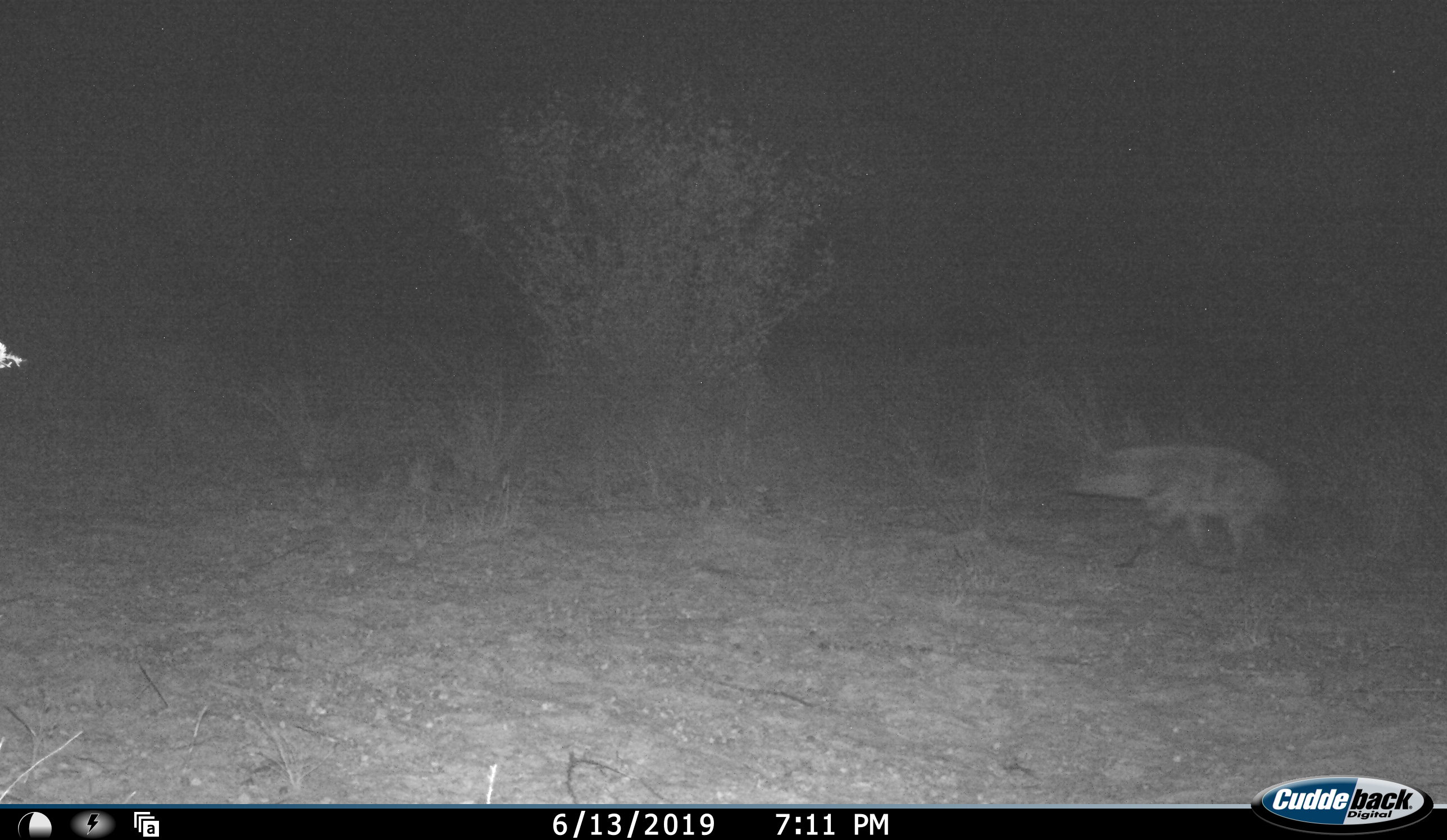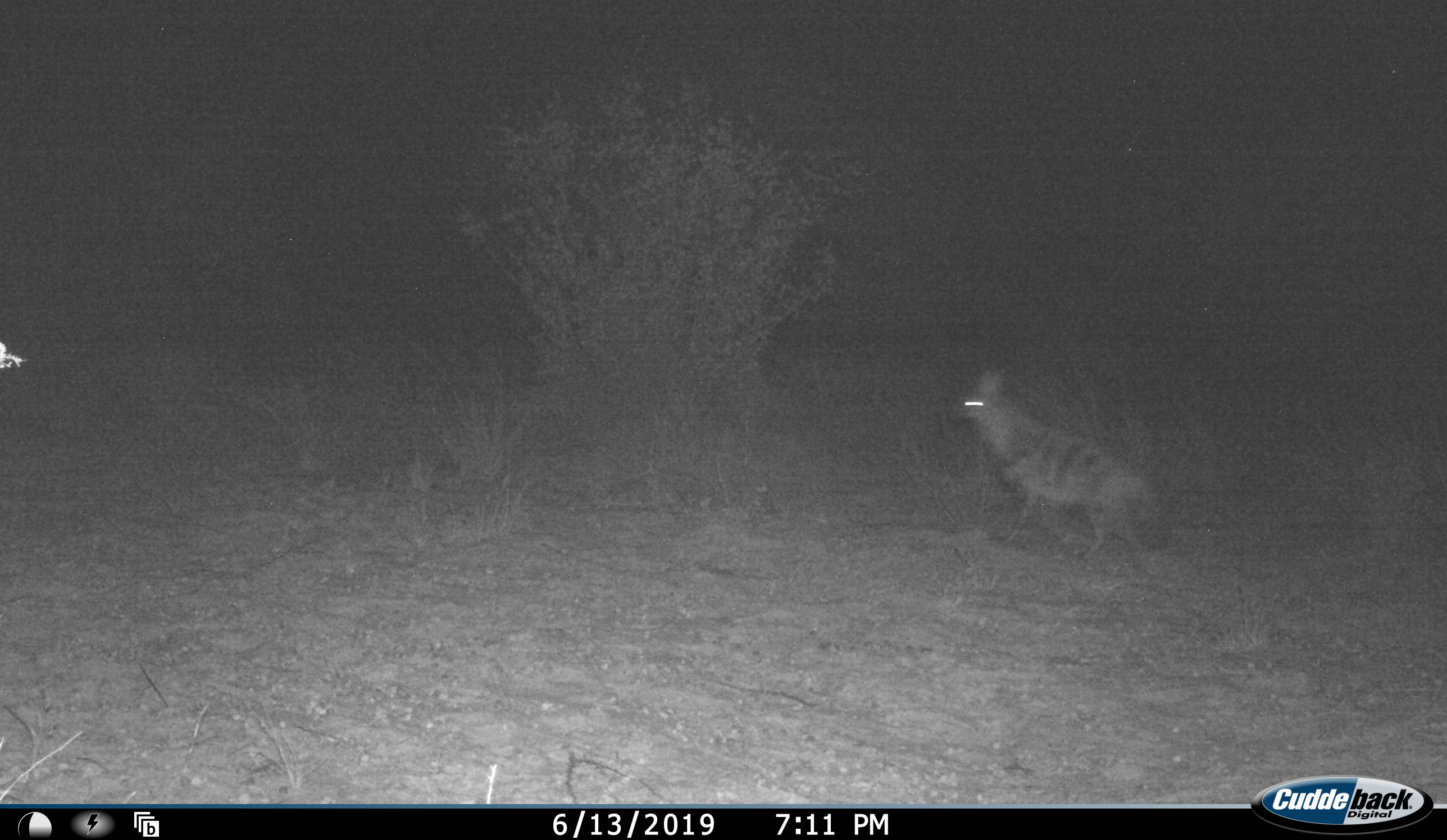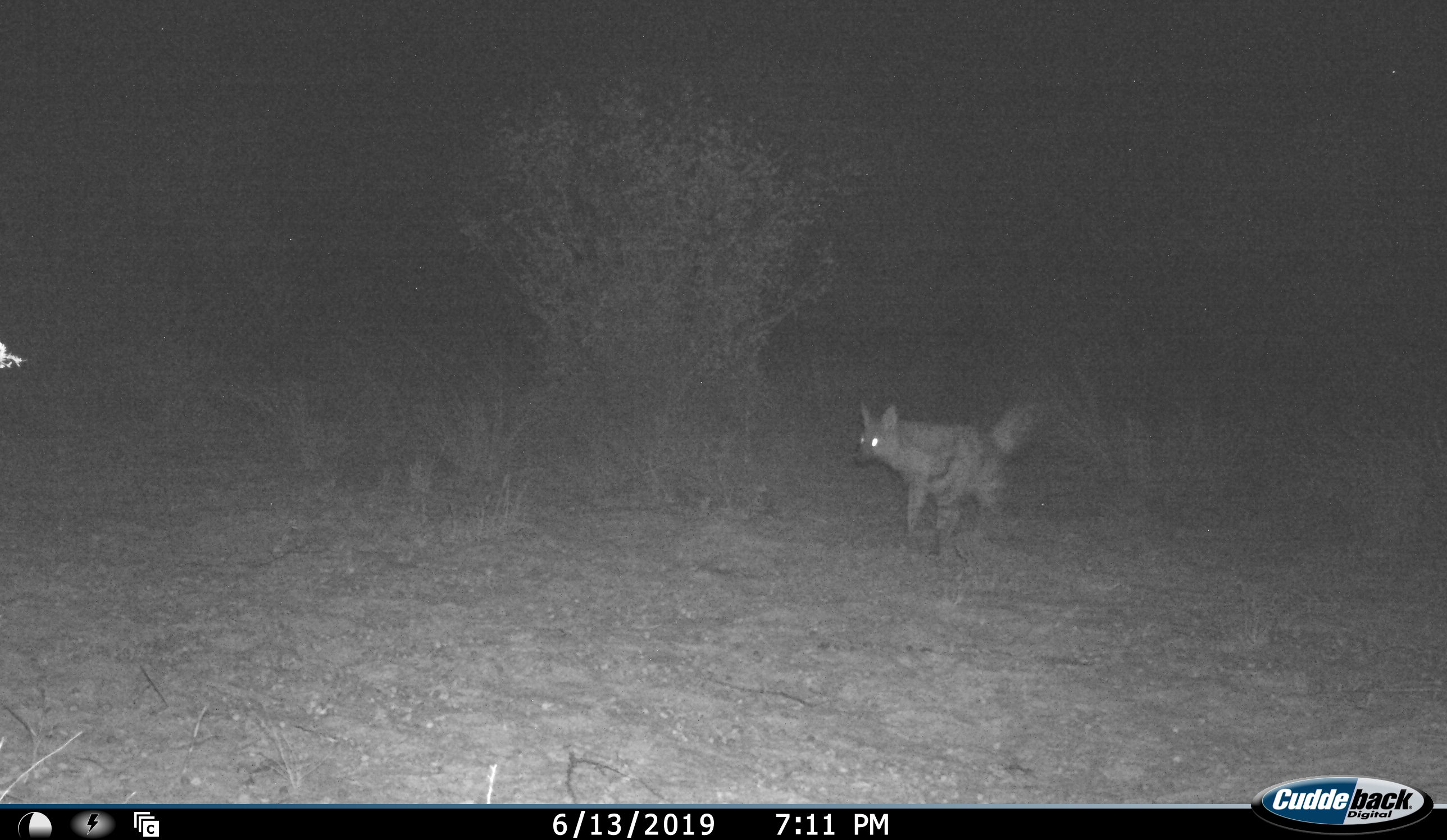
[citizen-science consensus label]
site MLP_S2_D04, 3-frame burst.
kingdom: Animalia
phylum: Chordata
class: Mammalia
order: Carnivora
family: Hyaenidae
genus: Proteles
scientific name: Proteles cristatus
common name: aardwolf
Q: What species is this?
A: Aardwolf (Proteles cristatus).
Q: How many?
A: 1.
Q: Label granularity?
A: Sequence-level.